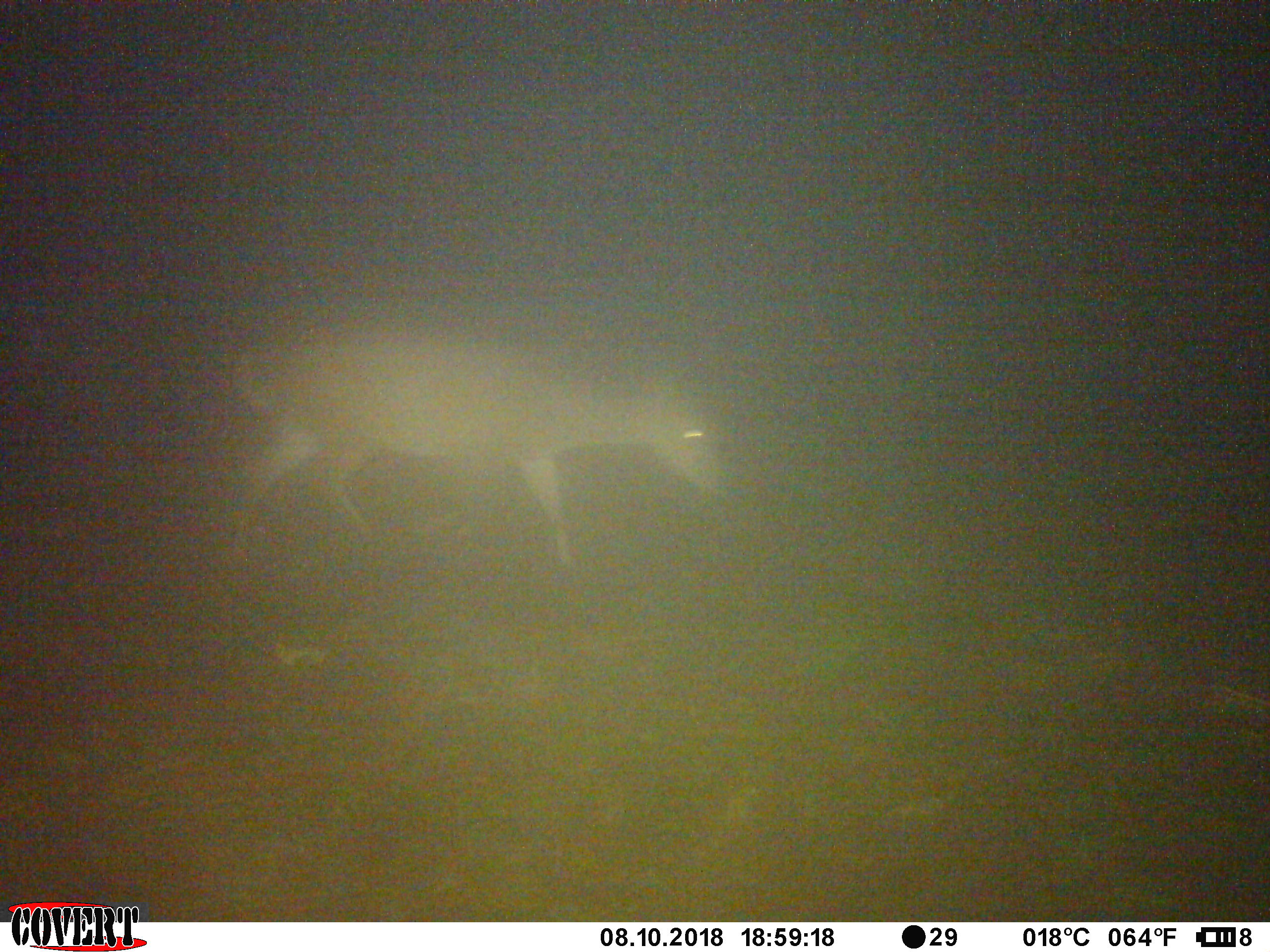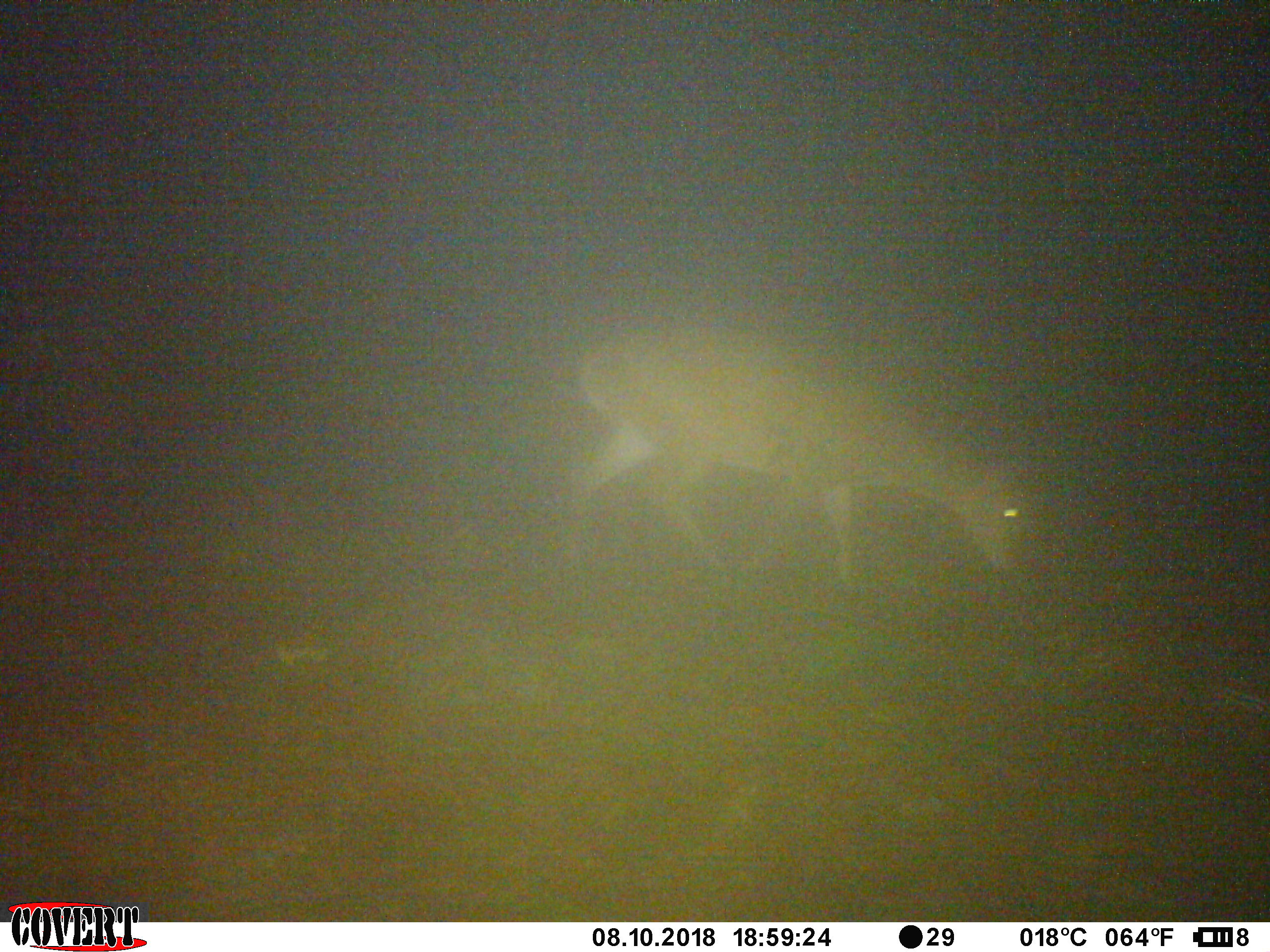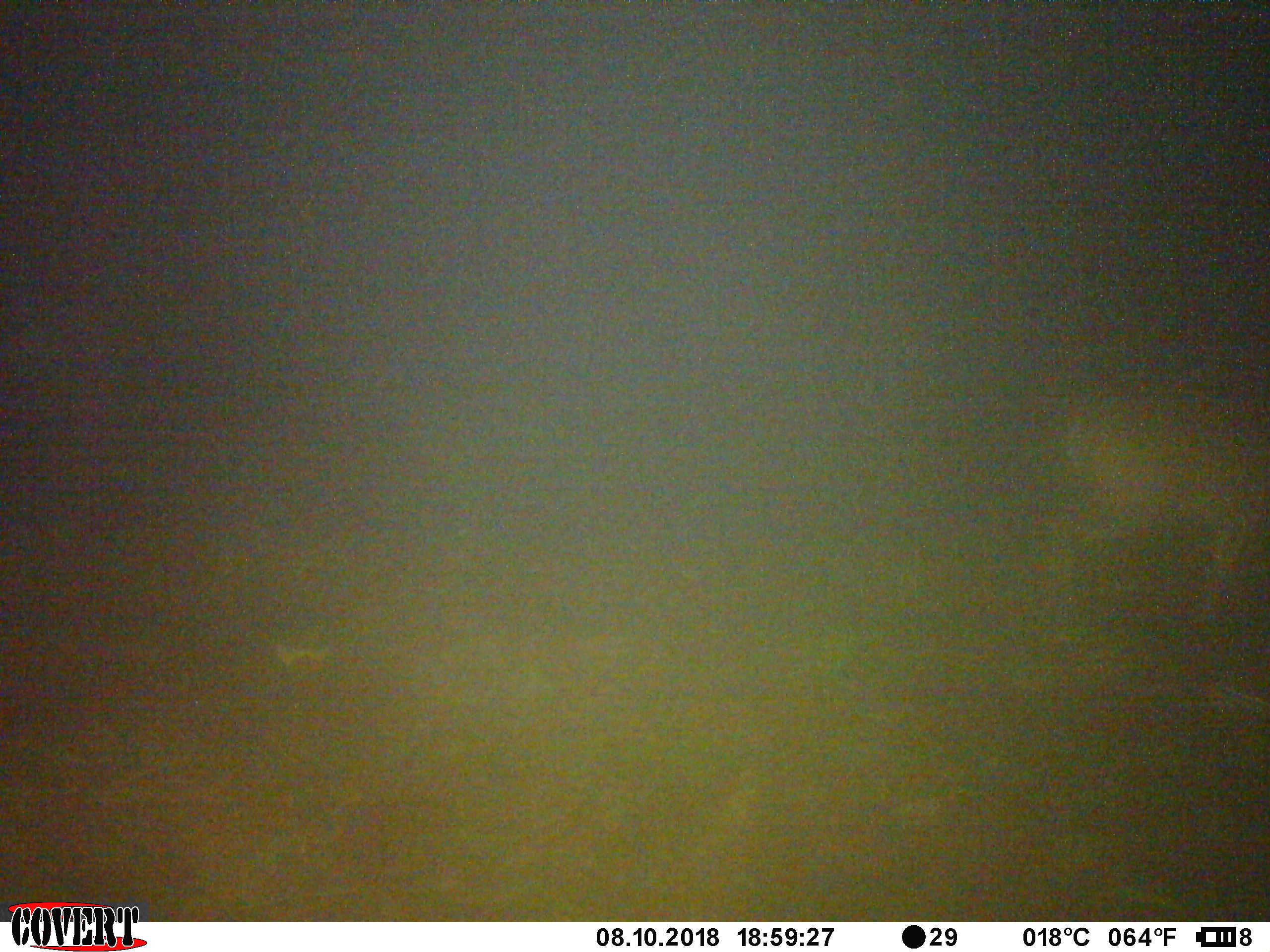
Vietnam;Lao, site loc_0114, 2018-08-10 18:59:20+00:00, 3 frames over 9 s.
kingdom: Animalia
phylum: Chordata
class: Mammalia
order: Artiodactyla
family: Cervidae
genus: Muntiacus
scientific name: Muntiacus vuquangensis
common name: large-antlered muntjac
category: large antlered muntjac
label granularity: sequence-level